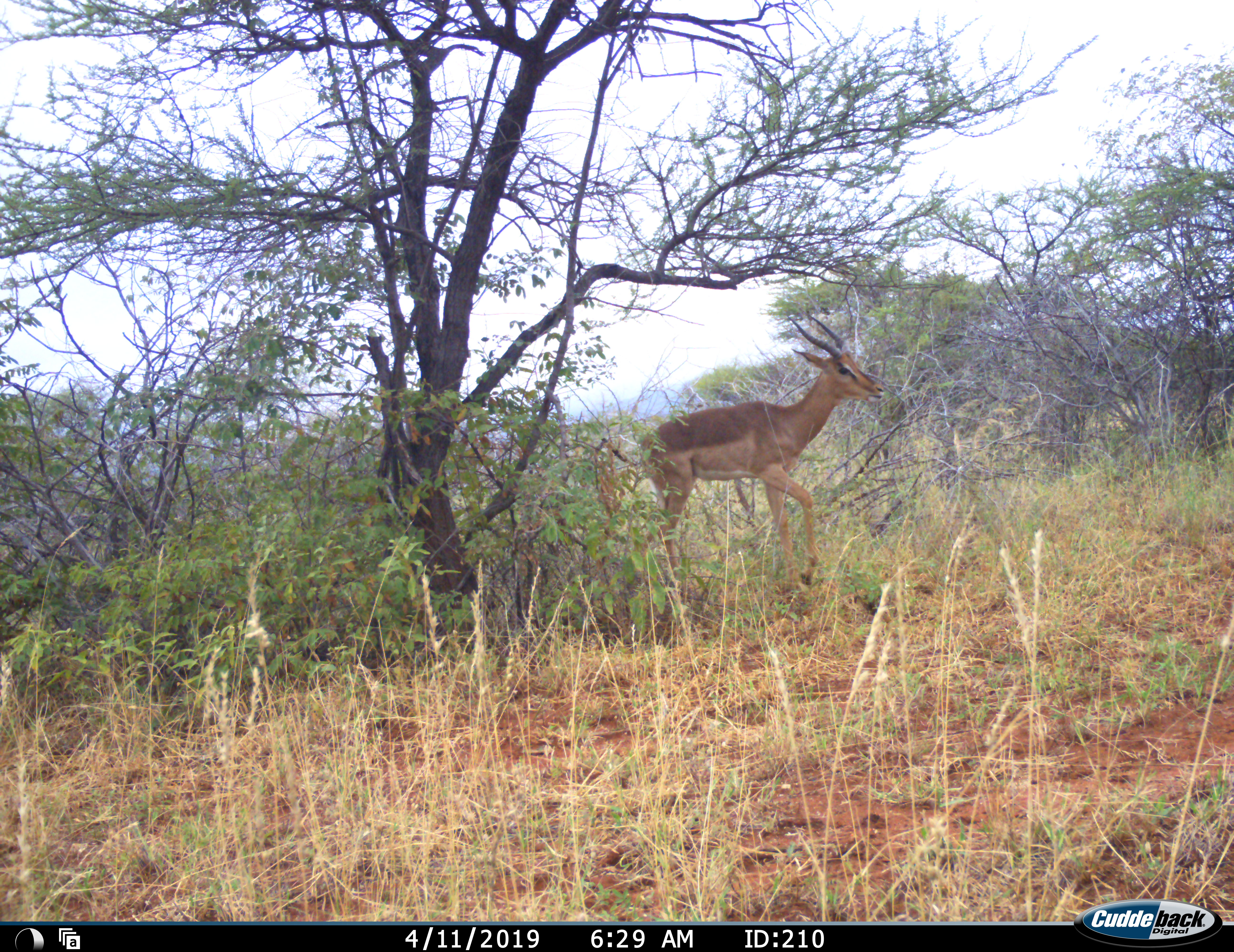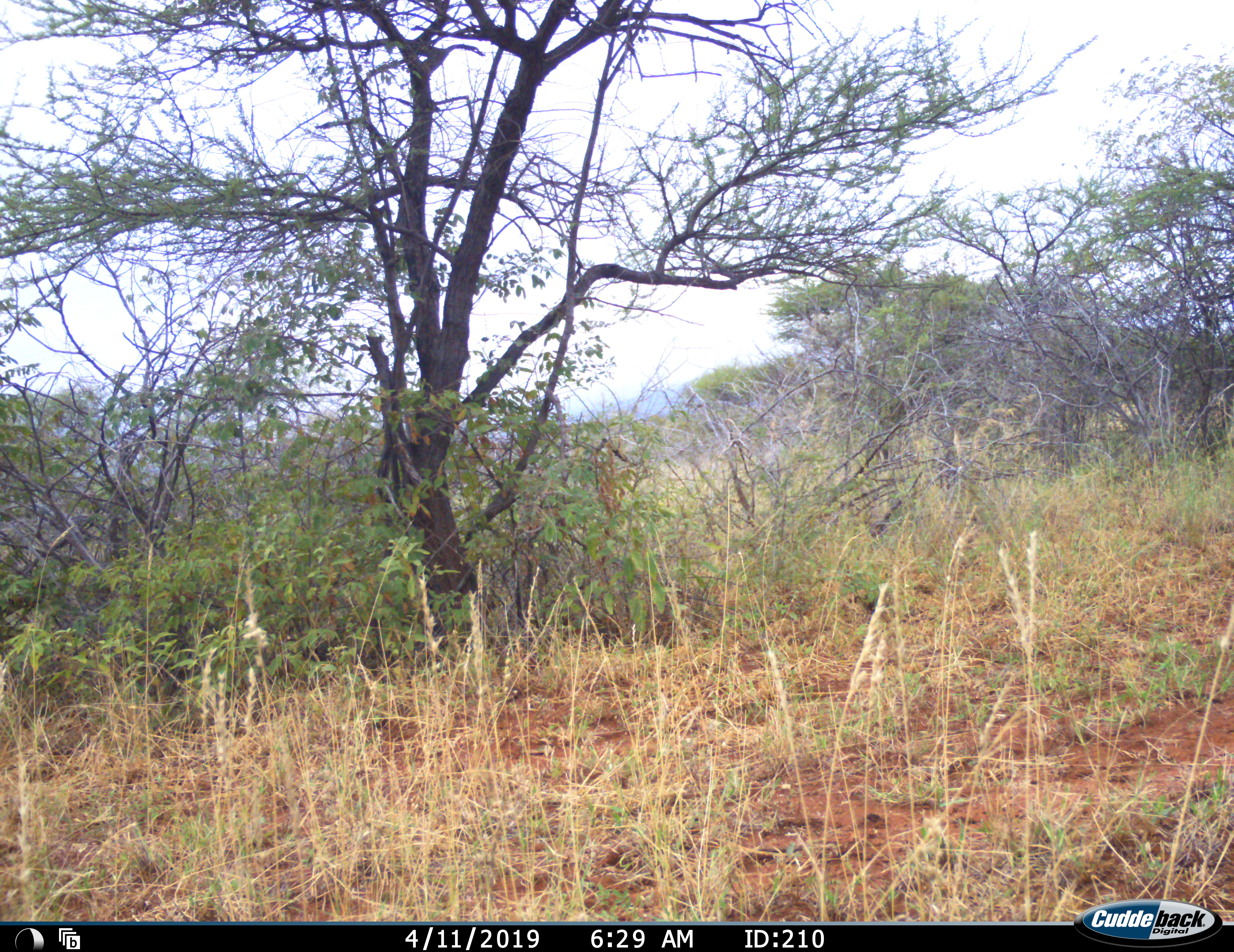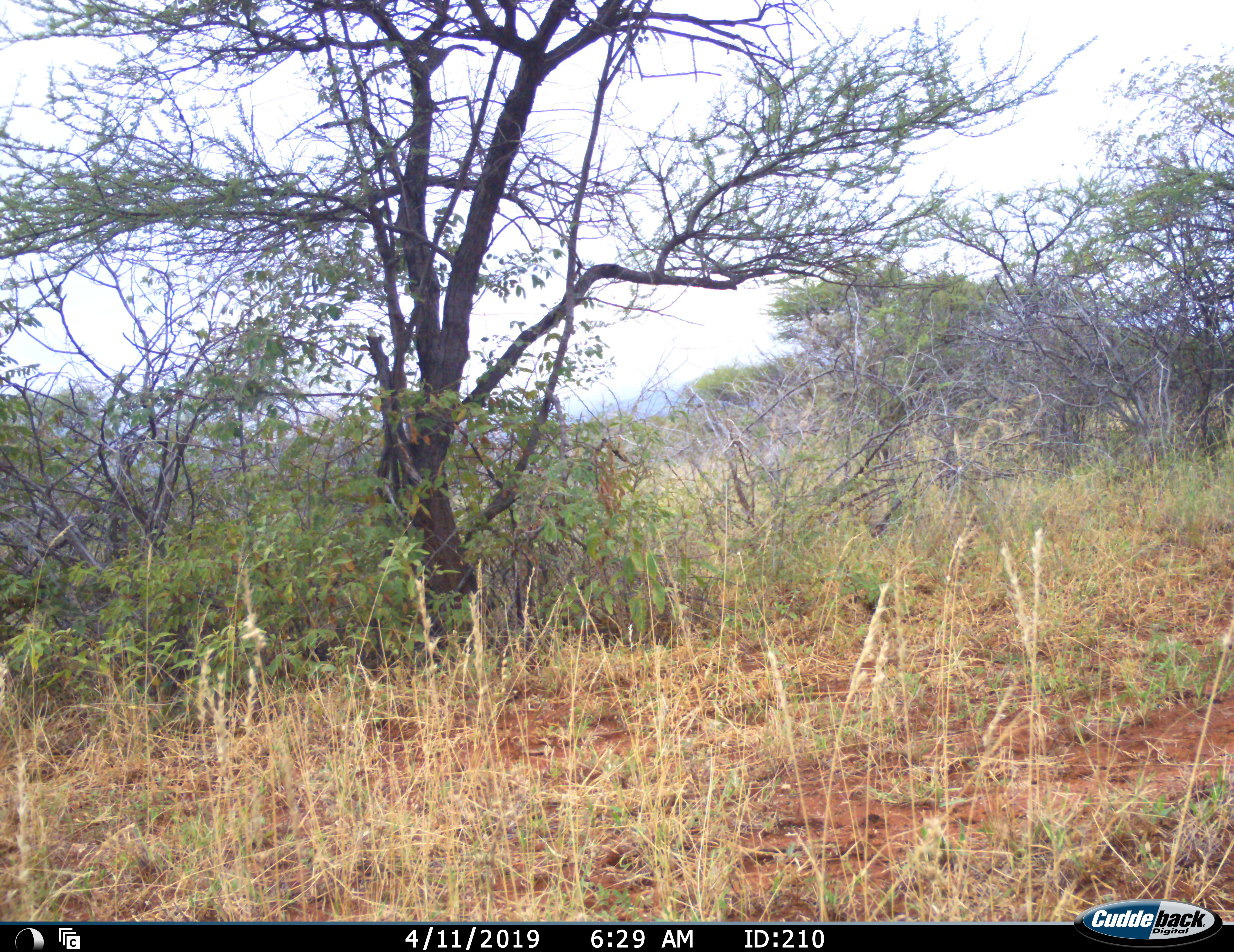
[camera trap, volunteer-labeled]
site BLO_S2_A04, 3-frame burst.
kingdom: Animalia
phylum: Chordata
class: Mammalia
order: Artiodactyla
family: Bovidae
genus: Aepyceros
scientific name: Aepyceros melampus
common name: impala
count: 1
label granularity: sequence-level